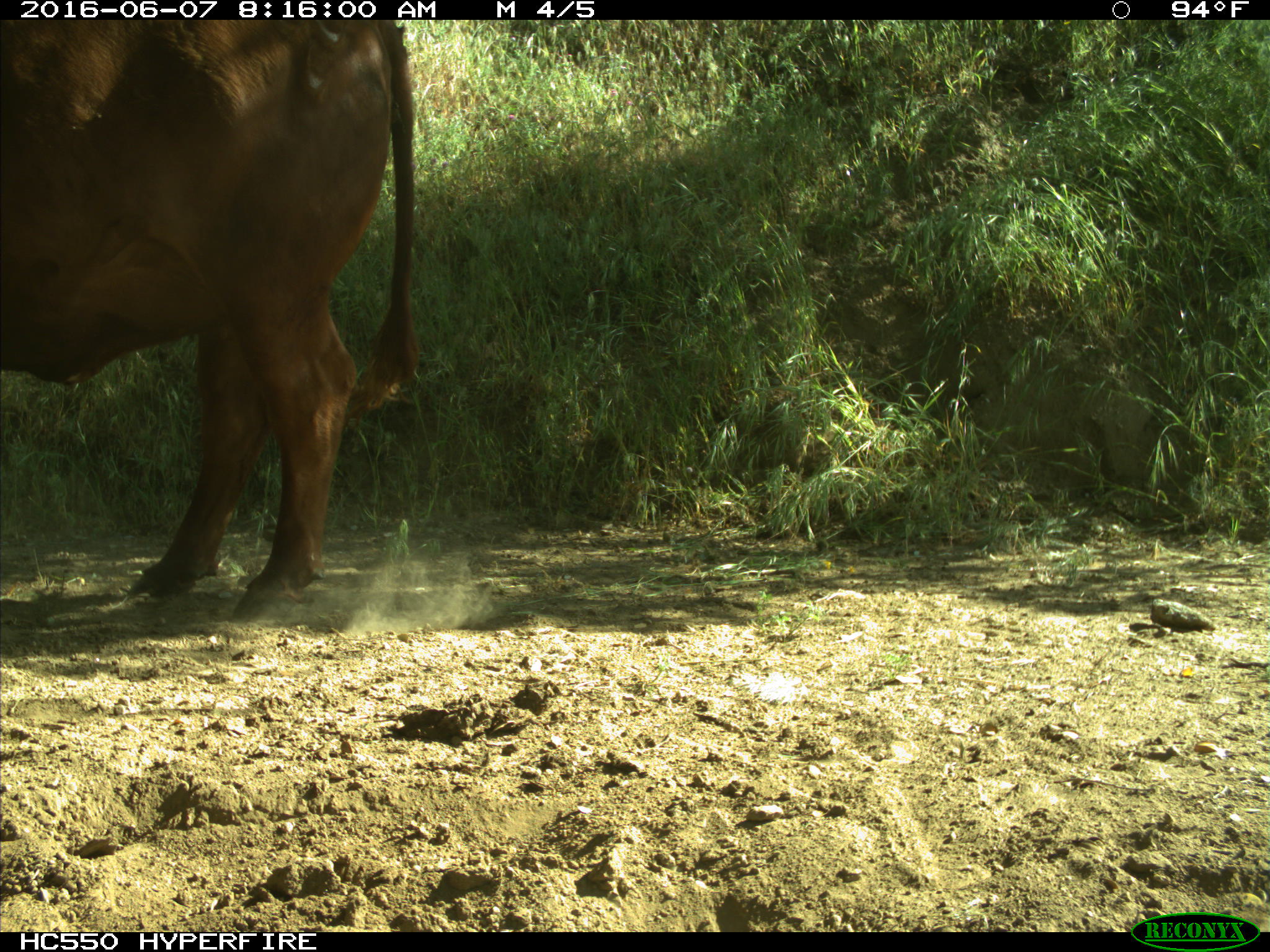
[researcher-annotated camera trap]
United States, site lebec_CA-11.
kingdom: Animalia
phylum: Chordata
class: Mammalia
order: Artiodactyla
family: Bovidae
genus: Bos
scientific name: Bos taurus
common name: domestic cow